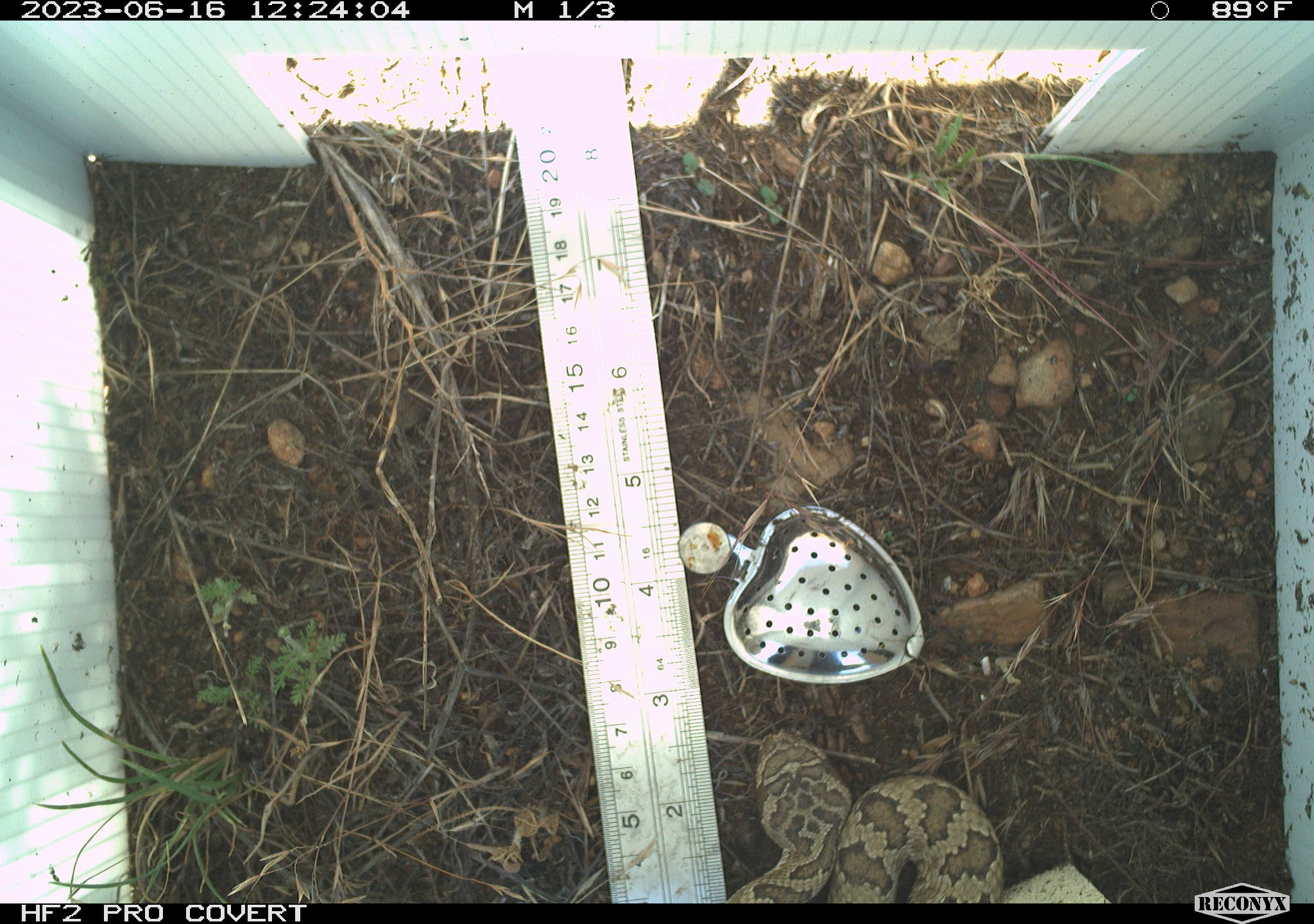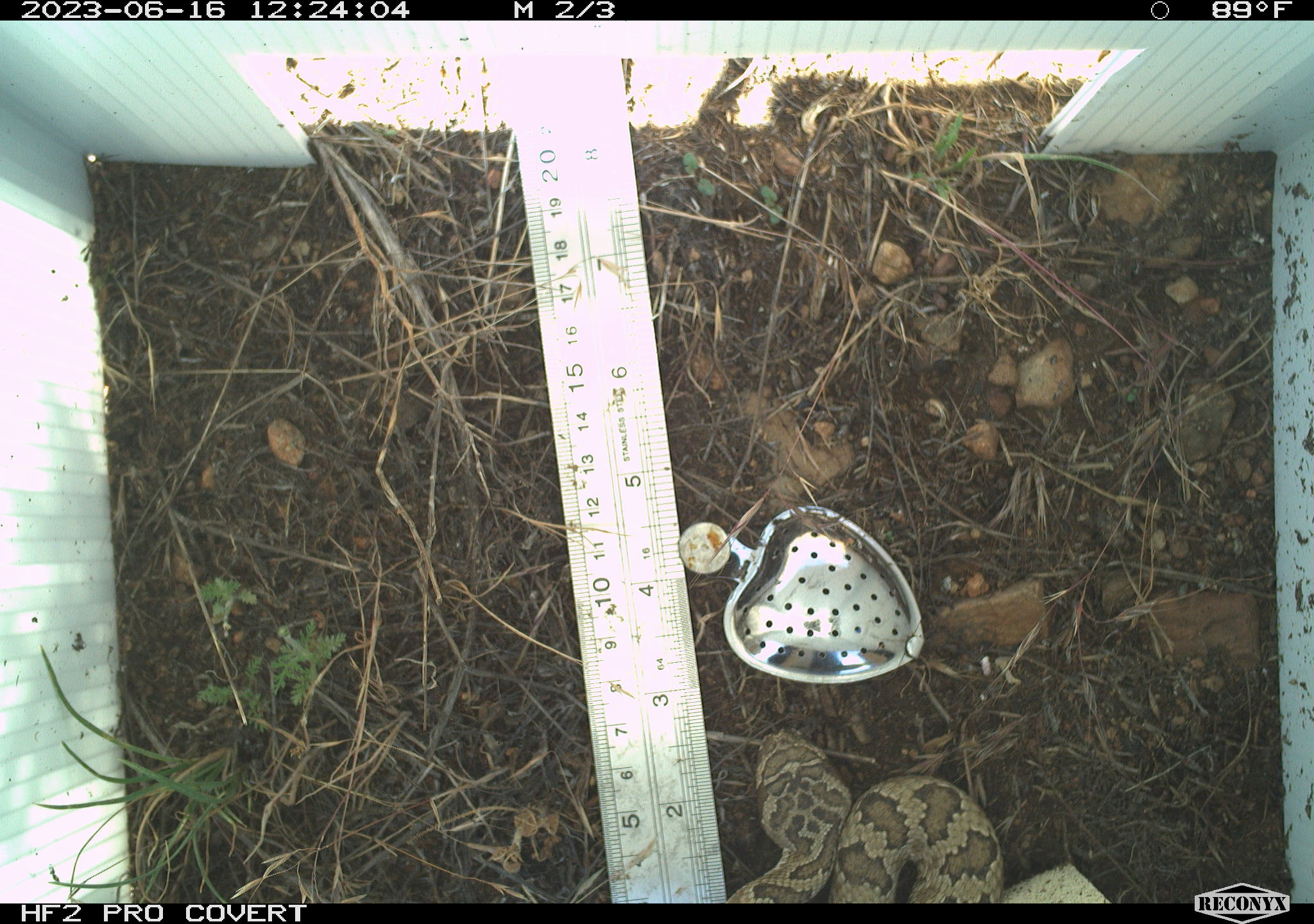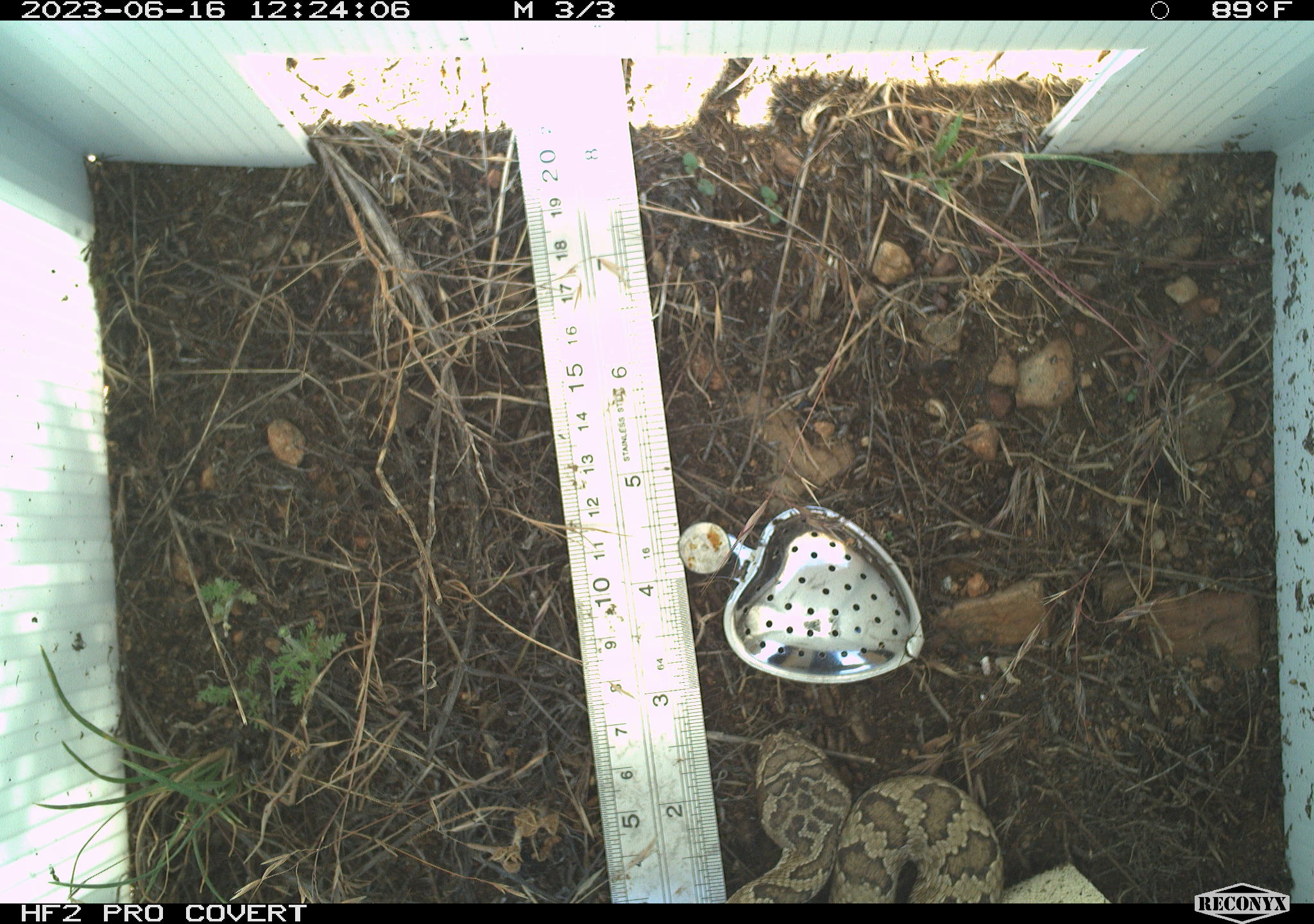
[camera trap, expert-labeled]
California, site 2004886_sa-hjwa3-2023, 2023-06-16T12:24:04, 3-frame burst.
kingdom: Animalia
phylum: Chordata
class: Reptilia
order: Squamata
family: Viperidae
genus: Crotalus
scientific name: Crotalus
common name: rattlers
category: crotalus species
Crotalus species (rattlers) (Crotalus).